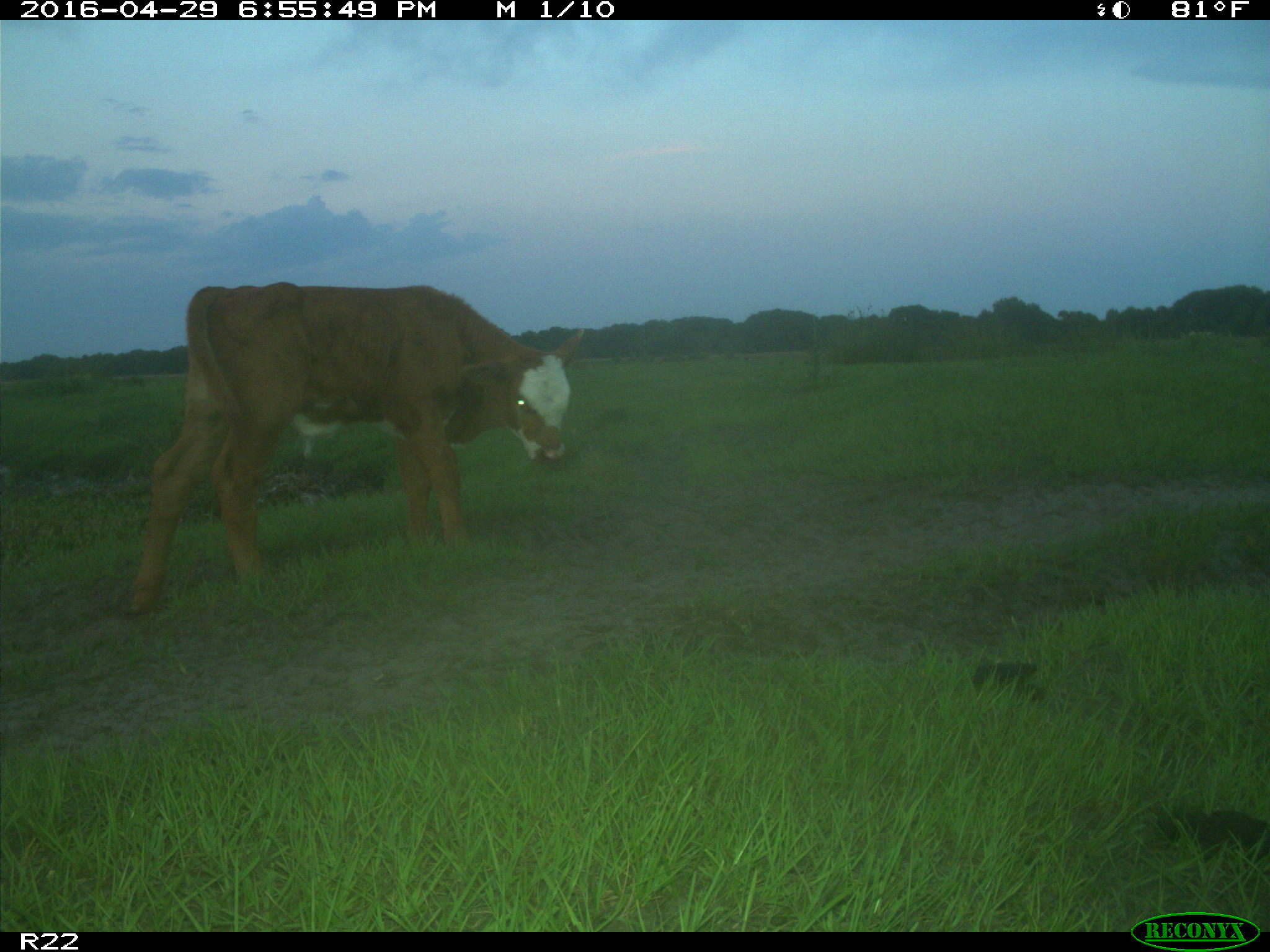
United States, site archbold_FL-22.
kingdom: Animalia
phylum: Chordata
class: Mammalia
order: Artiodactyla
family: Bovidae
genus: Bos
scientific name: Bos taurus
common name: domestic cow